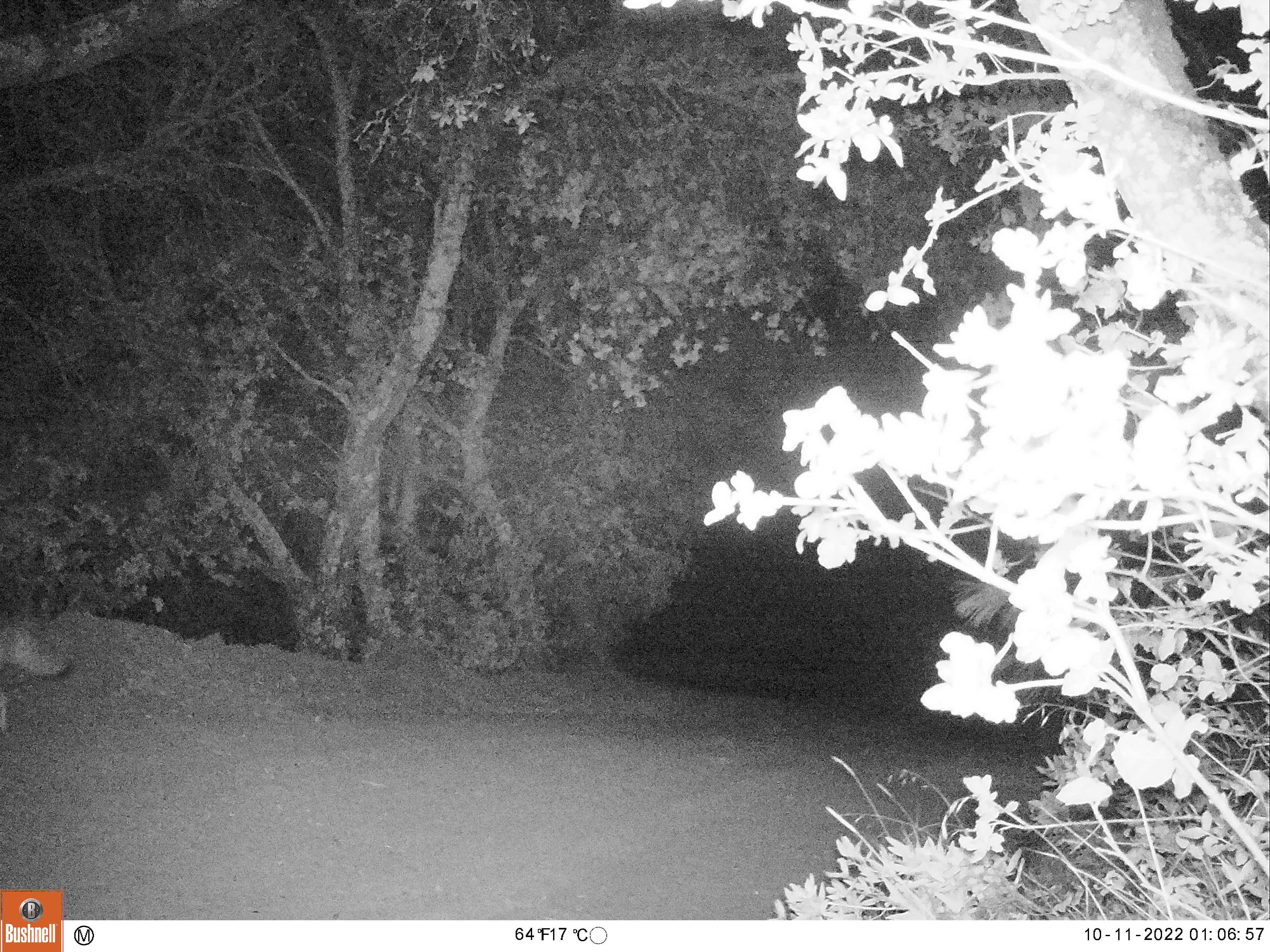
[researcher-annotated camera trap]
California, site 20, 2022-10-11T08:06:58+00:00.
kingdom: Animalia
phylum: Chordata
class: Mammalia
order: Carnivora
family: Canidae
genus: Canis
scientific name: Canis latrans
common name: coyote